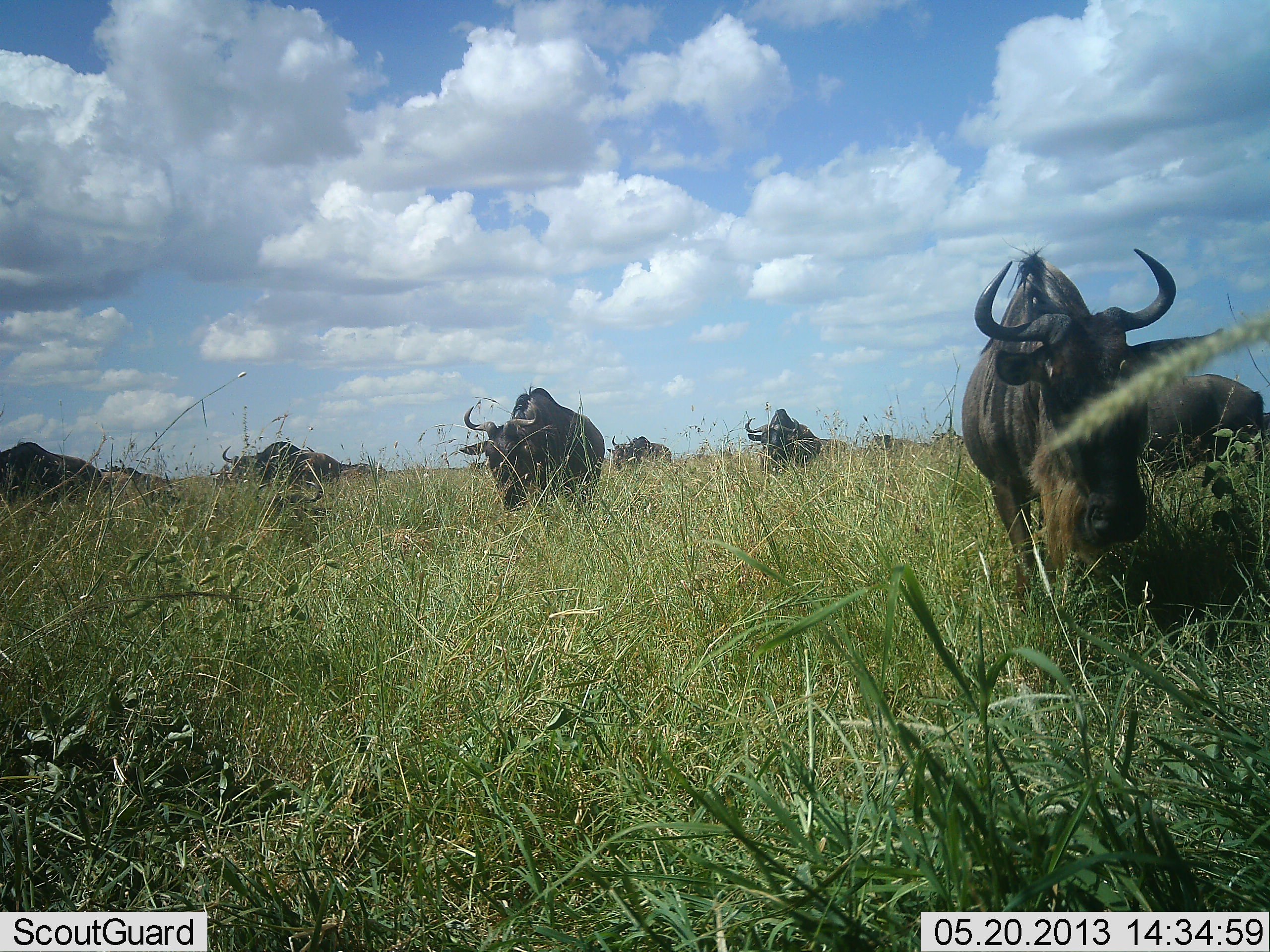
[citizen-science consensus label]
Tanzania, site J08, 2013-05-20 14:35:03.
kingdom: Animalia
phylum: Chordata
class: Mammalia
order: Artiodactyla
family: Bovidae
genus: Connochaetes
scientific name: Connochaetes taurinus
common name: blue wildebeest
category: wildebeest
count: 9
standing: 40%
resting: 7%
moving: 63%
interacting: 3%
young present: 3%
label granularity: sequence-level